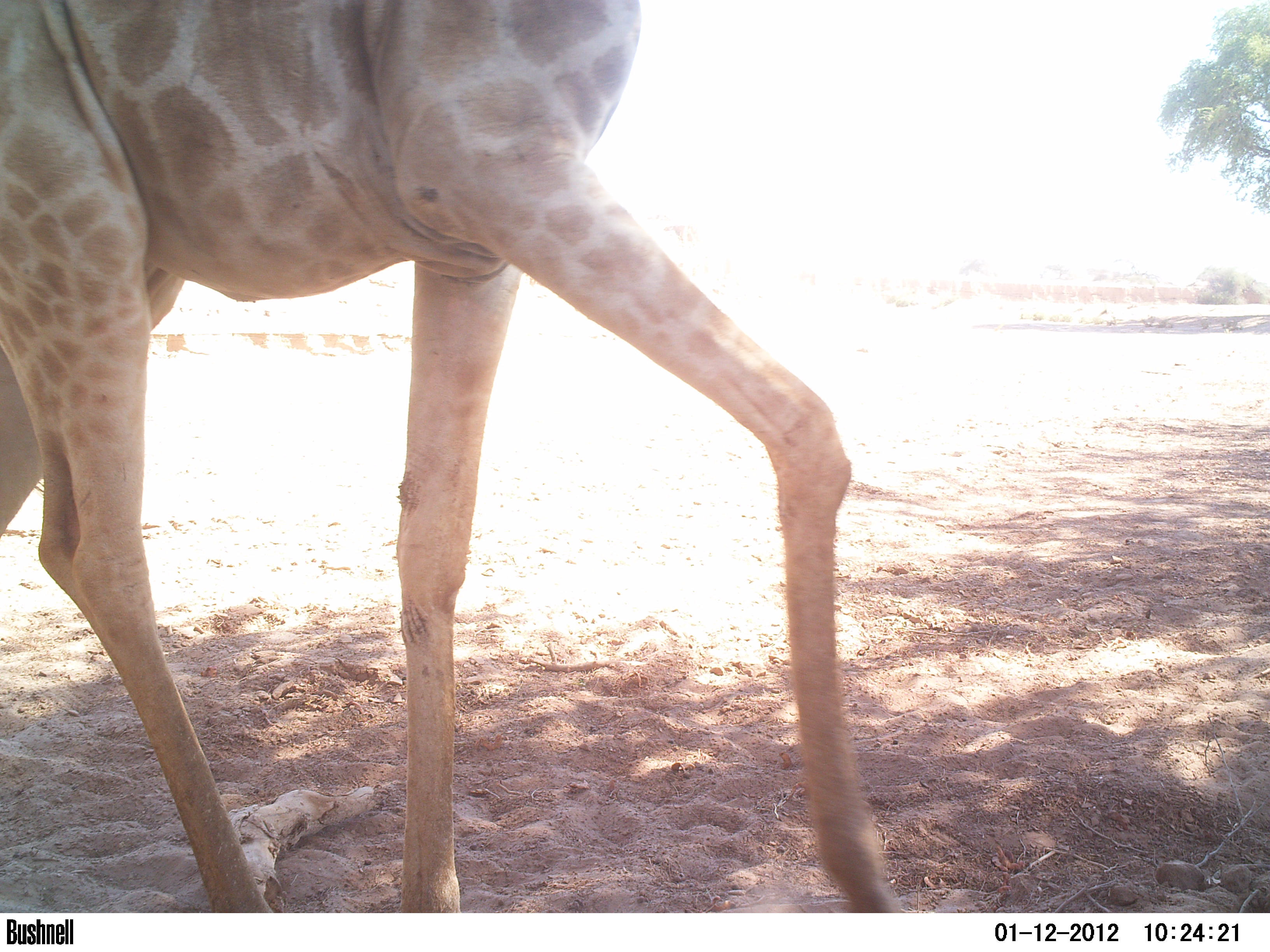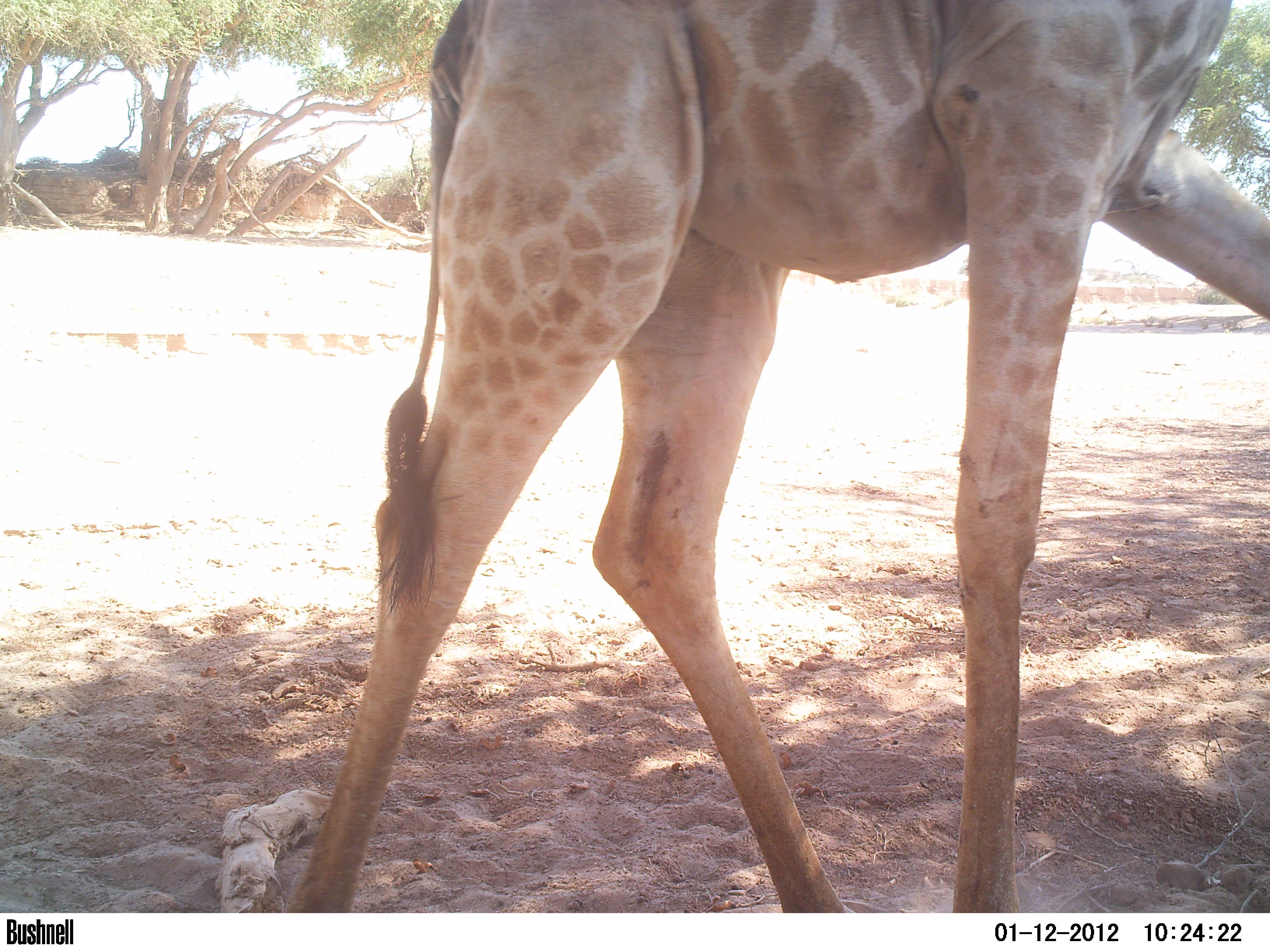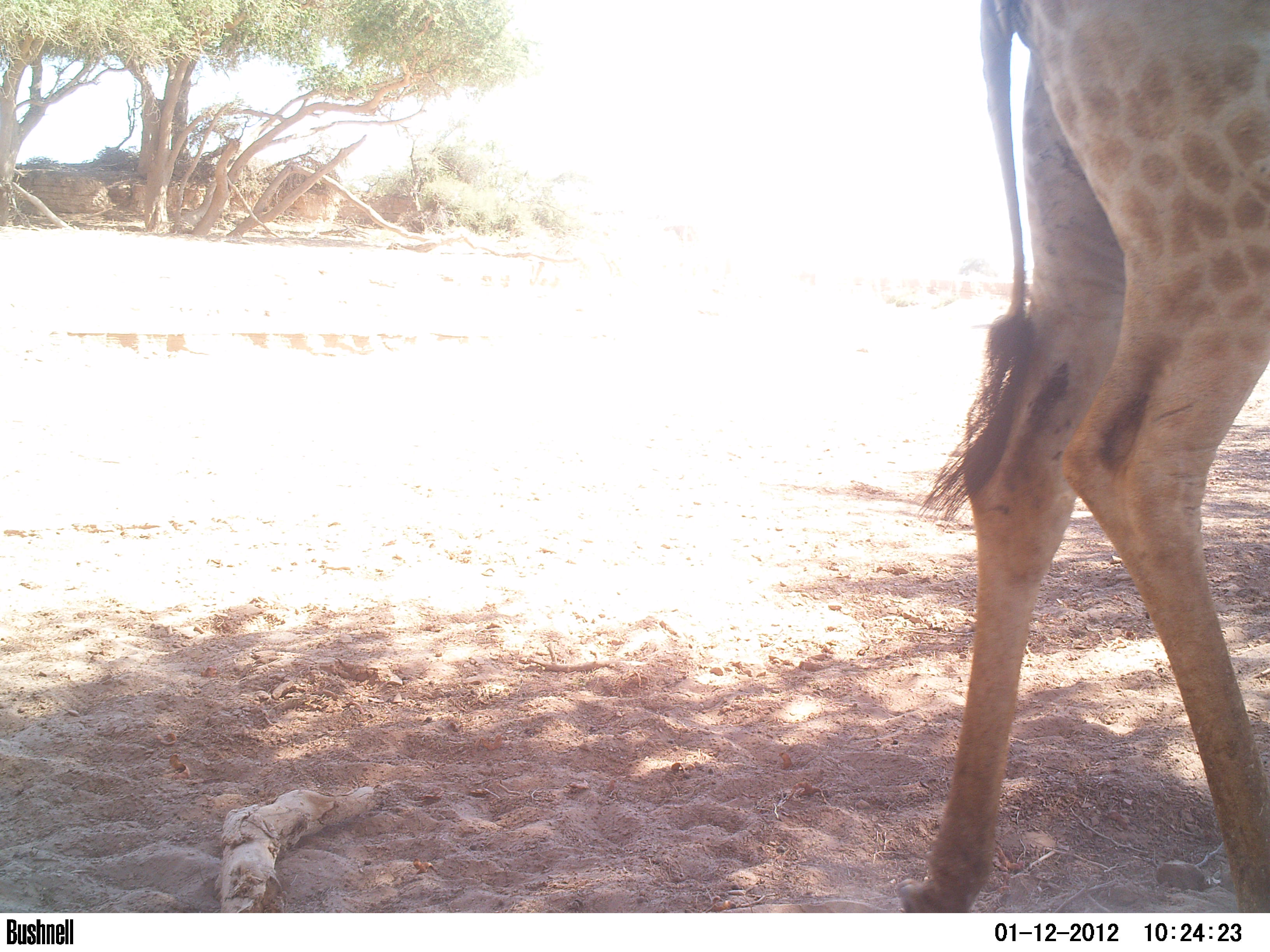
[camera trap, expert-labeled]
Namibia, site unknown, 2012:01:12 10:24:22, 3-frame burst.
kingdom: Animalia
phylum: Chordata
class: Mammalia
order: Artiodactyla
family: Giraffidae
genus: Giraffa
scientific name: Giraffa camelopardalis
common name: giraffe